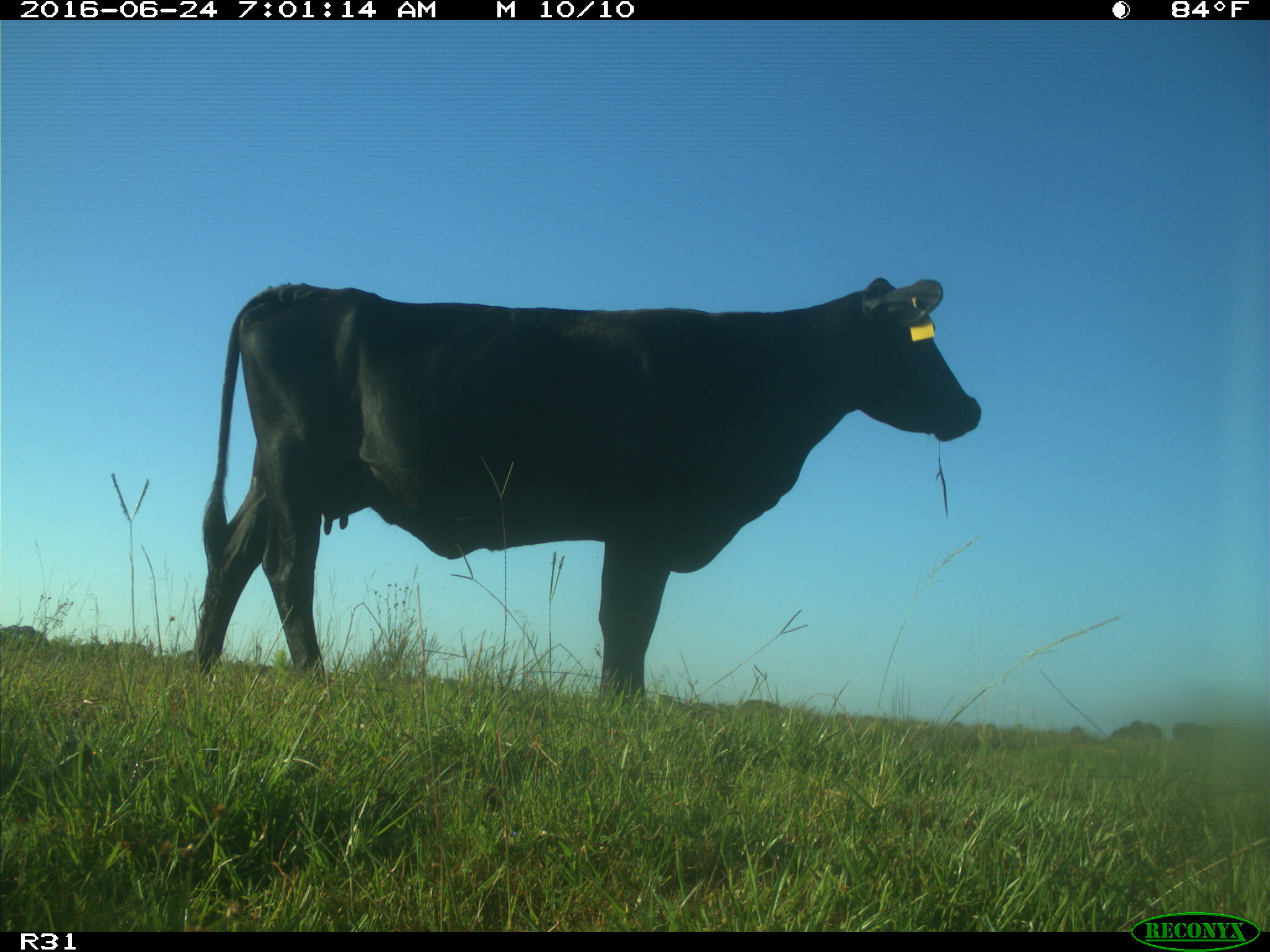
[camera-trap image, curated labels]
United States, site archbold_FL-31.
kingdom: Animalia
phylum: Chordata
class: Mammalia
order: Artiodactyla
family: Bovidae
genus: Bos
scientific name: Bos taurus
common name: domestic cow